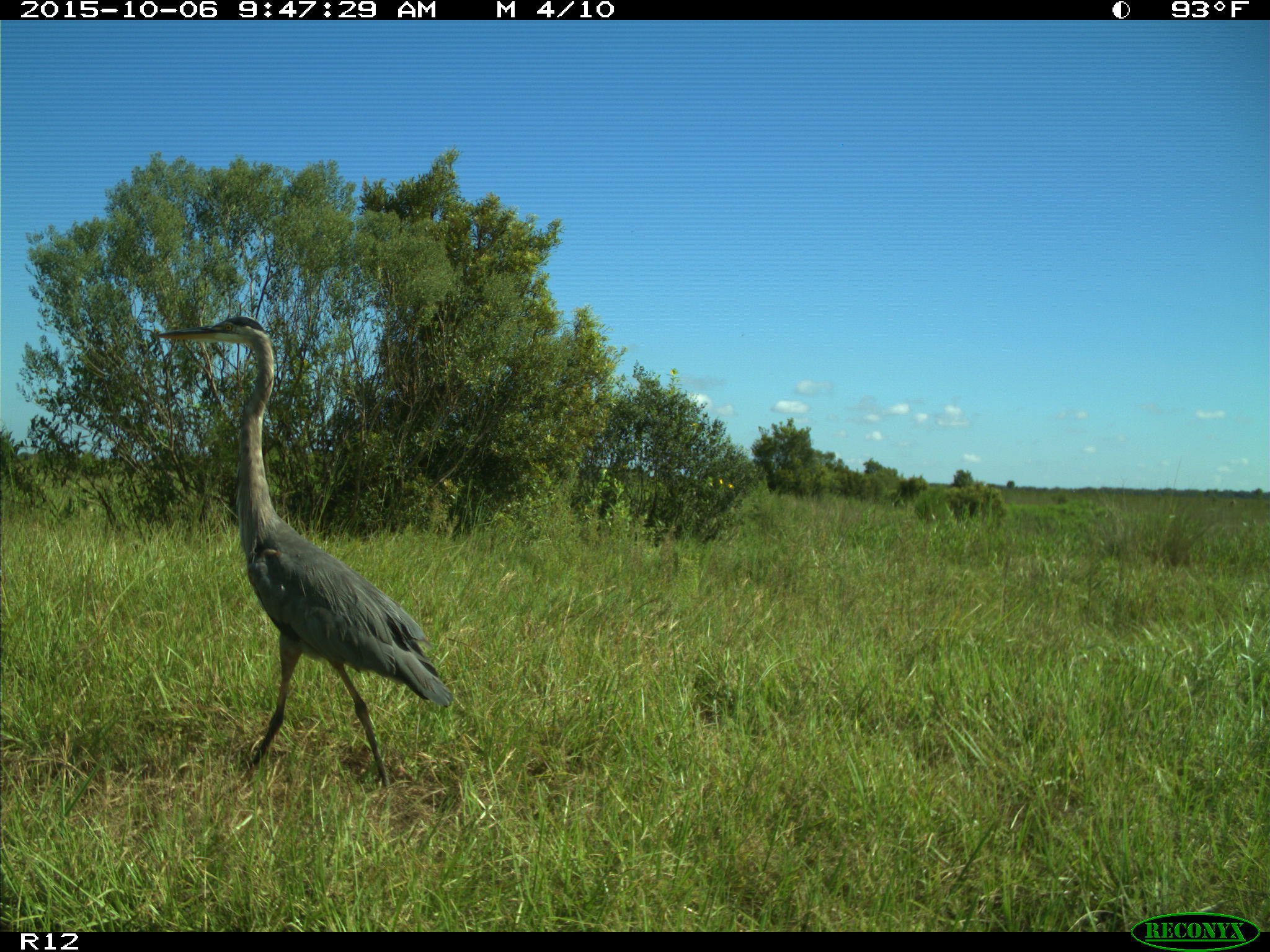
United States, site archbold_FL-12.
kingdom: Animalia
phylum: Chordata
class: Aves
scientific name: Aves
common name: birds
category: unidentified bird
Unidentified bird (birds) (Aves).